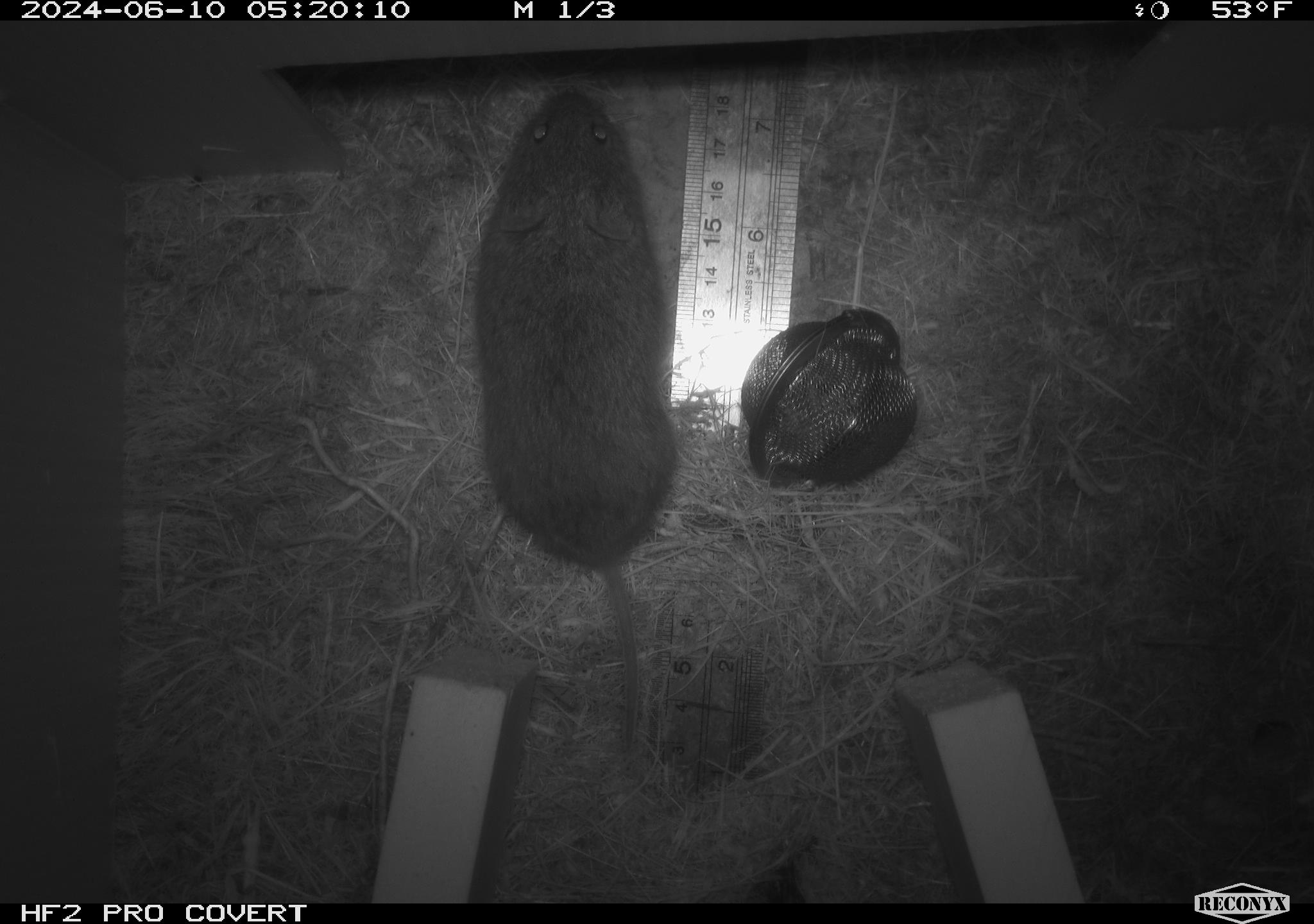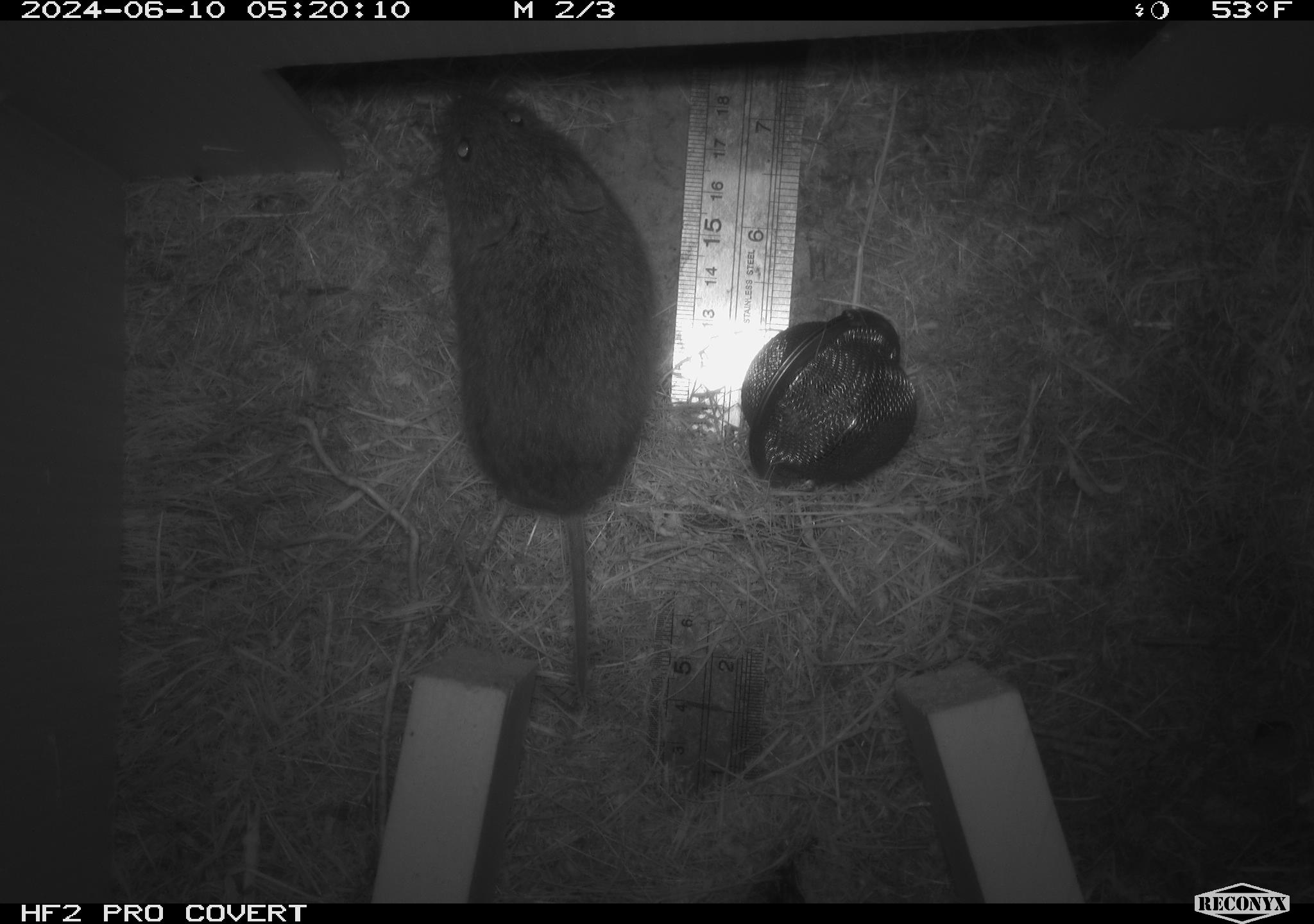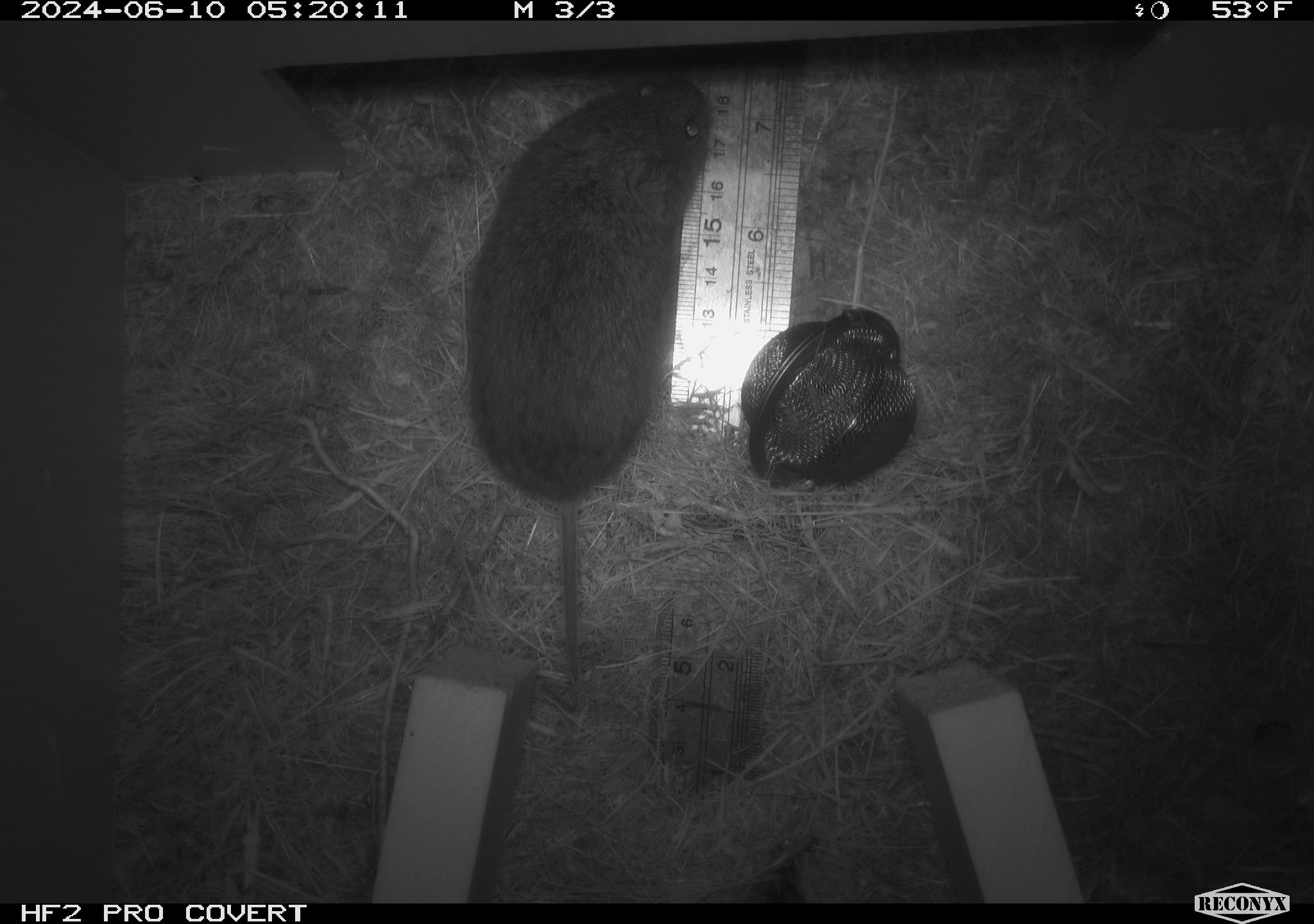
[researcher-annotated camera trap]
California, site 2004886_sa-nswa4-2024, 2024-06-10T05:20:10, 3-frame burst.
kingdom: Animalia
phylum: Chordata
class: Mammalia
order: Rodentia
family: Cricetidae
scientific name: Arvicolinae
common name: voles, lemmings, and muskrats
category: arvicolinae subfamily